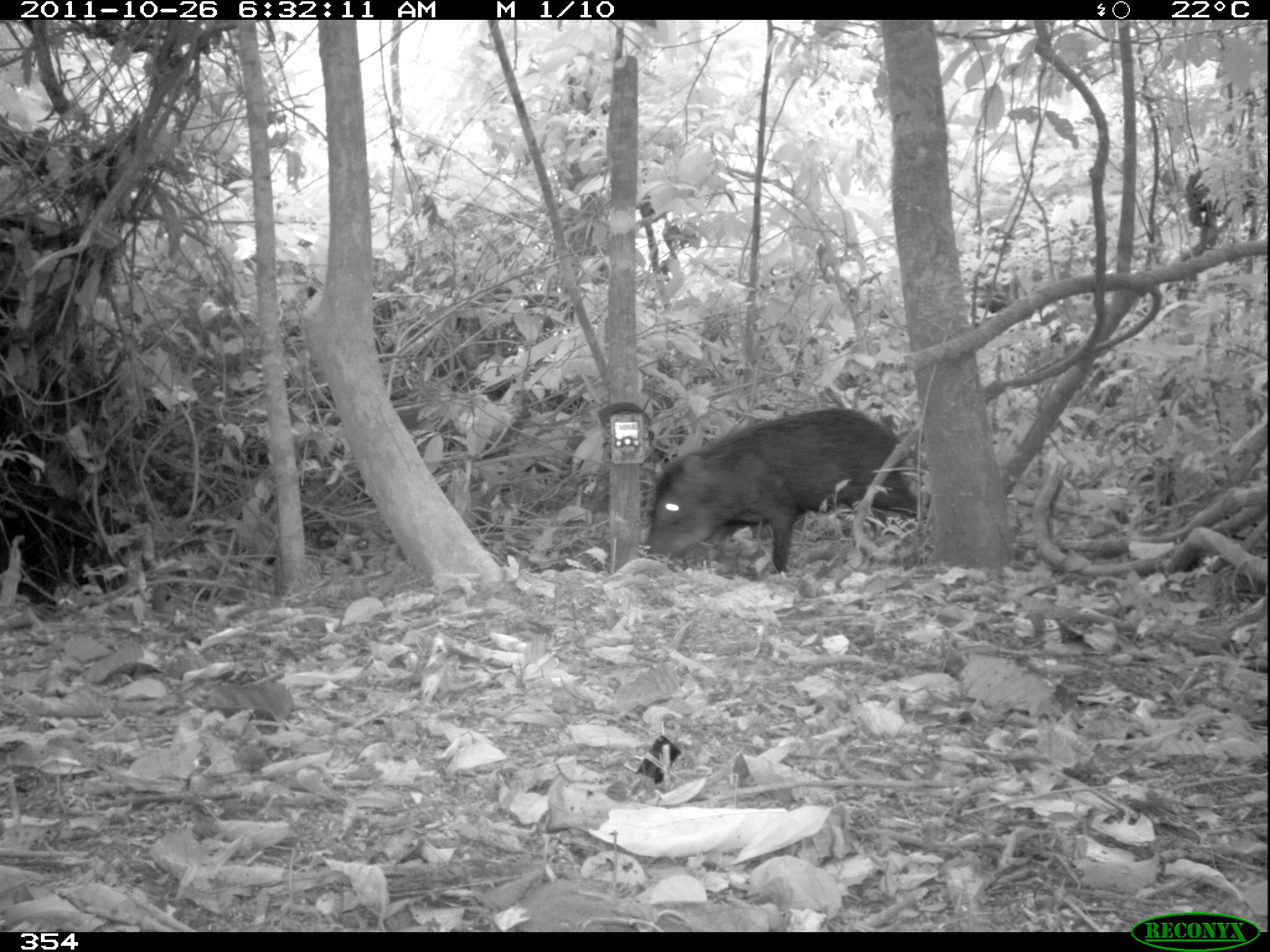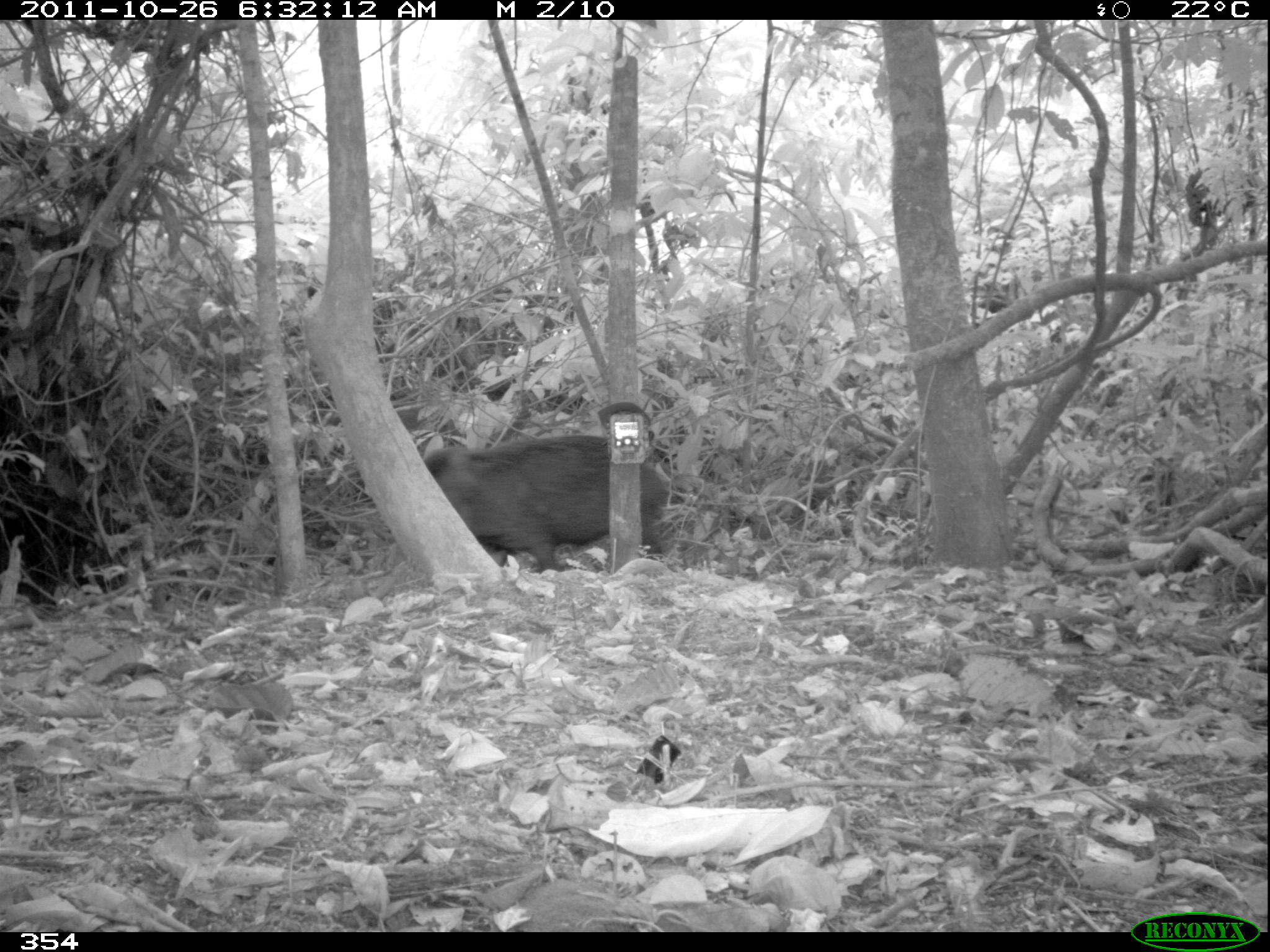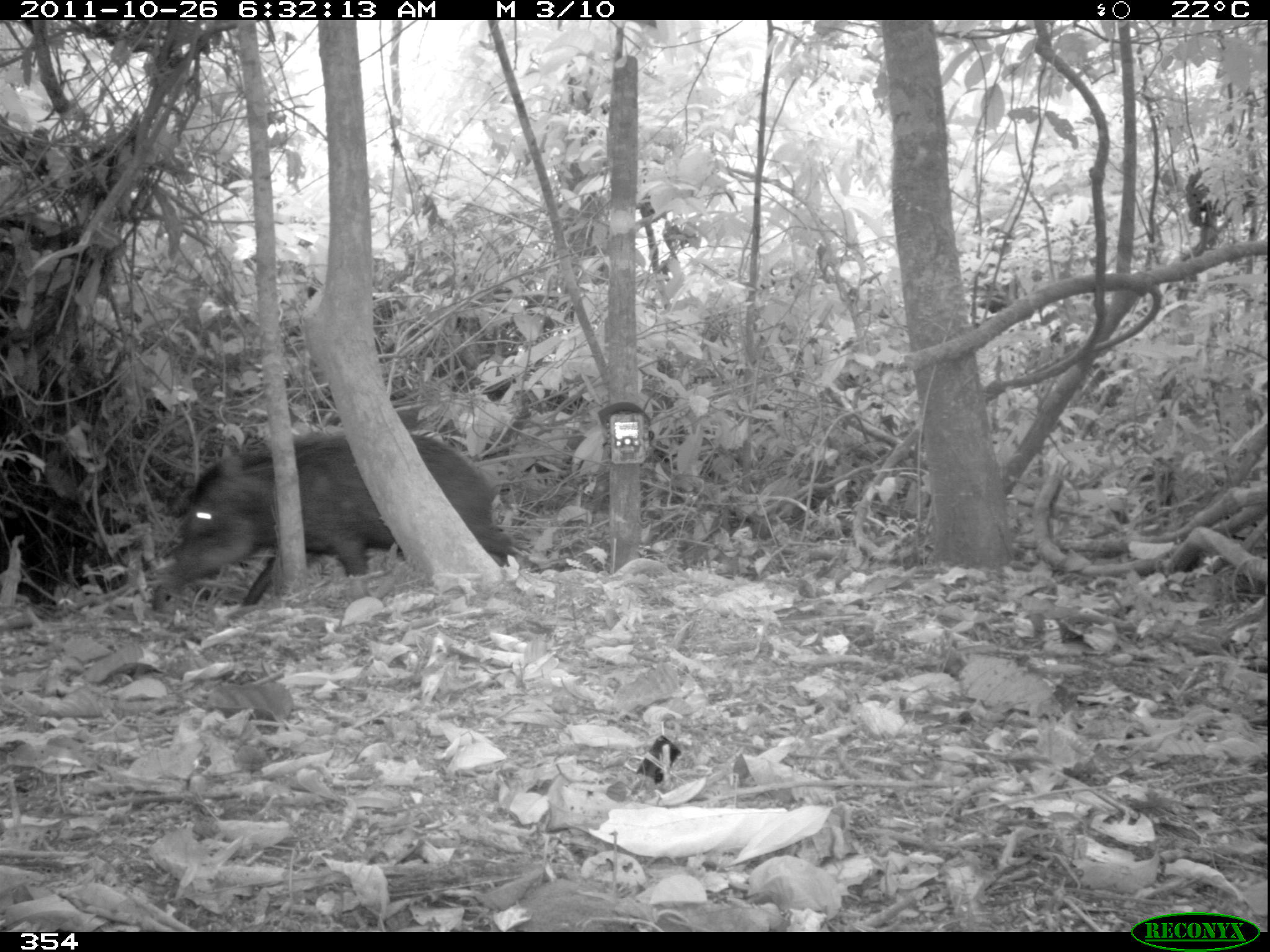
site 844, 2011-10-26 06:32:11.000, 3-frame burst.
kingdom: Animalia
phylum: Chordata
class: Mammalia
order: Artiodactyla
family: Tayassuidae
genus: Tayassu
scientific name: Tayassu pecari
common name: white-lipped peccary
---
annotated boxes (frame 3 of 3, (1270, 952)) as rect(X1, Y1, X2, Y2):
tayassu pecari: rect(154, 429, 516, 608)